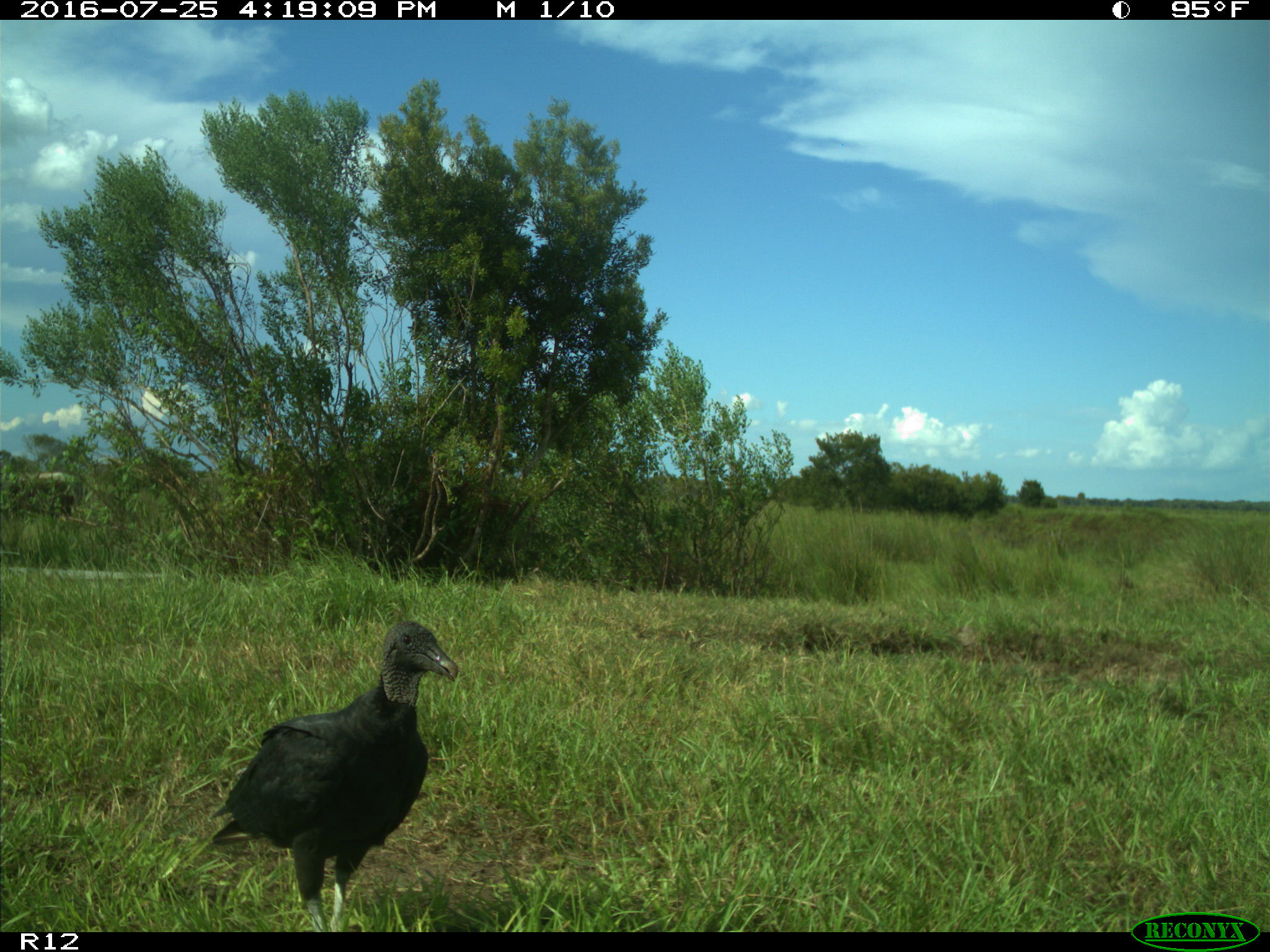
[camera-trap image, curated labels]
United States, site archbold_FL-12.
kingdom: Animalia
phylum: Chordata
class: Aves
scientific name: Aves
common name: birds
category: unidentified bird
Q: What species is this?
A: Unidentified bird (birds) (Aves).